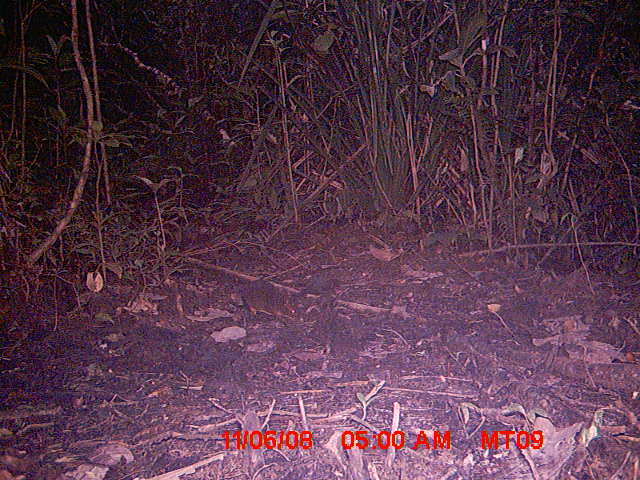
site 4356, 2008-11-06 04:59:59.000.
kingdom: Animalia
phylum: Chordata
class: Aves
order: Cuculiformes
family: Cuculidae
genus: Coua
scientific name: Coua serriana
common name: red-breasted coua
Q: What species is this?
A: Coua serriana (red-breasted coua).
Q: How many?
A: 1.